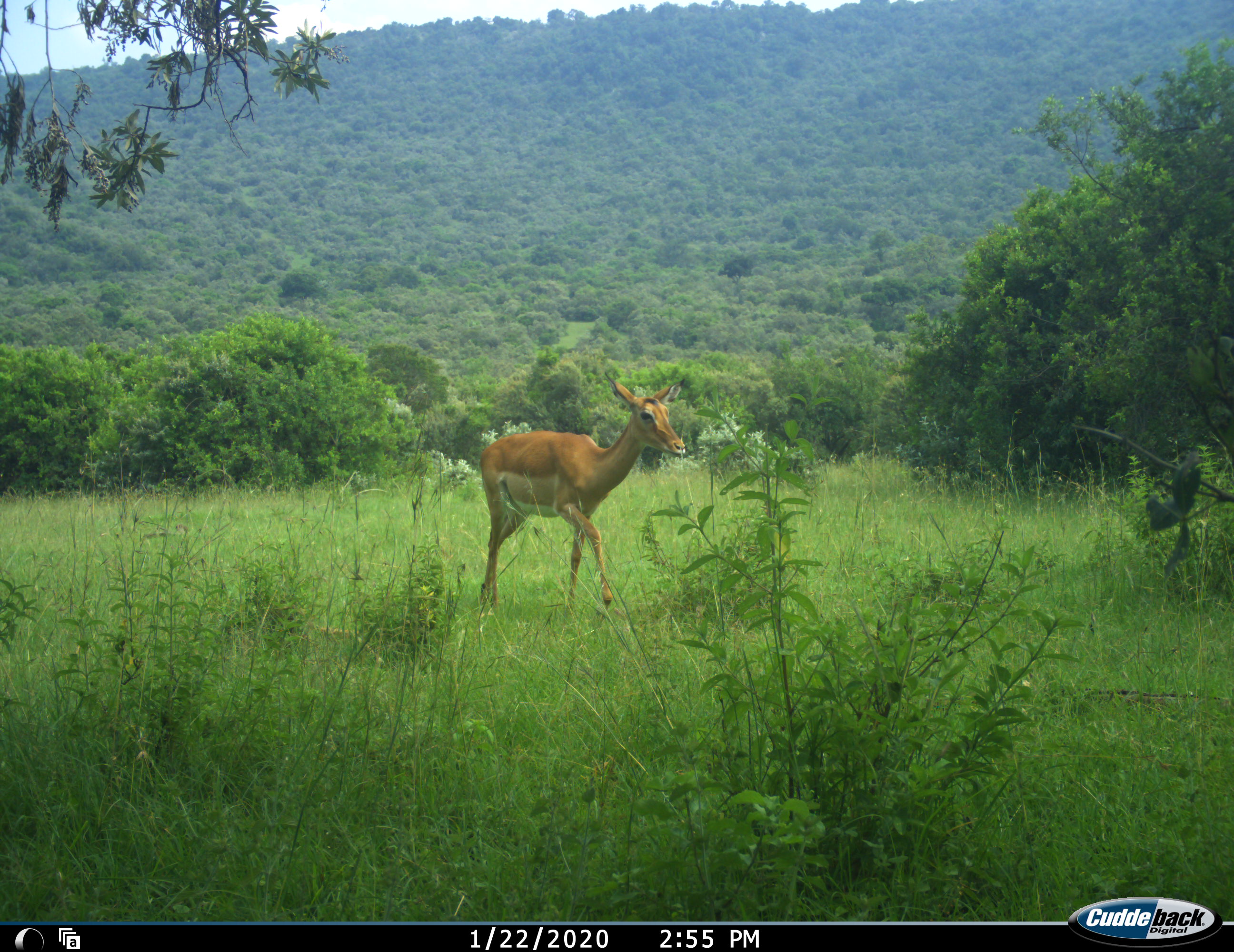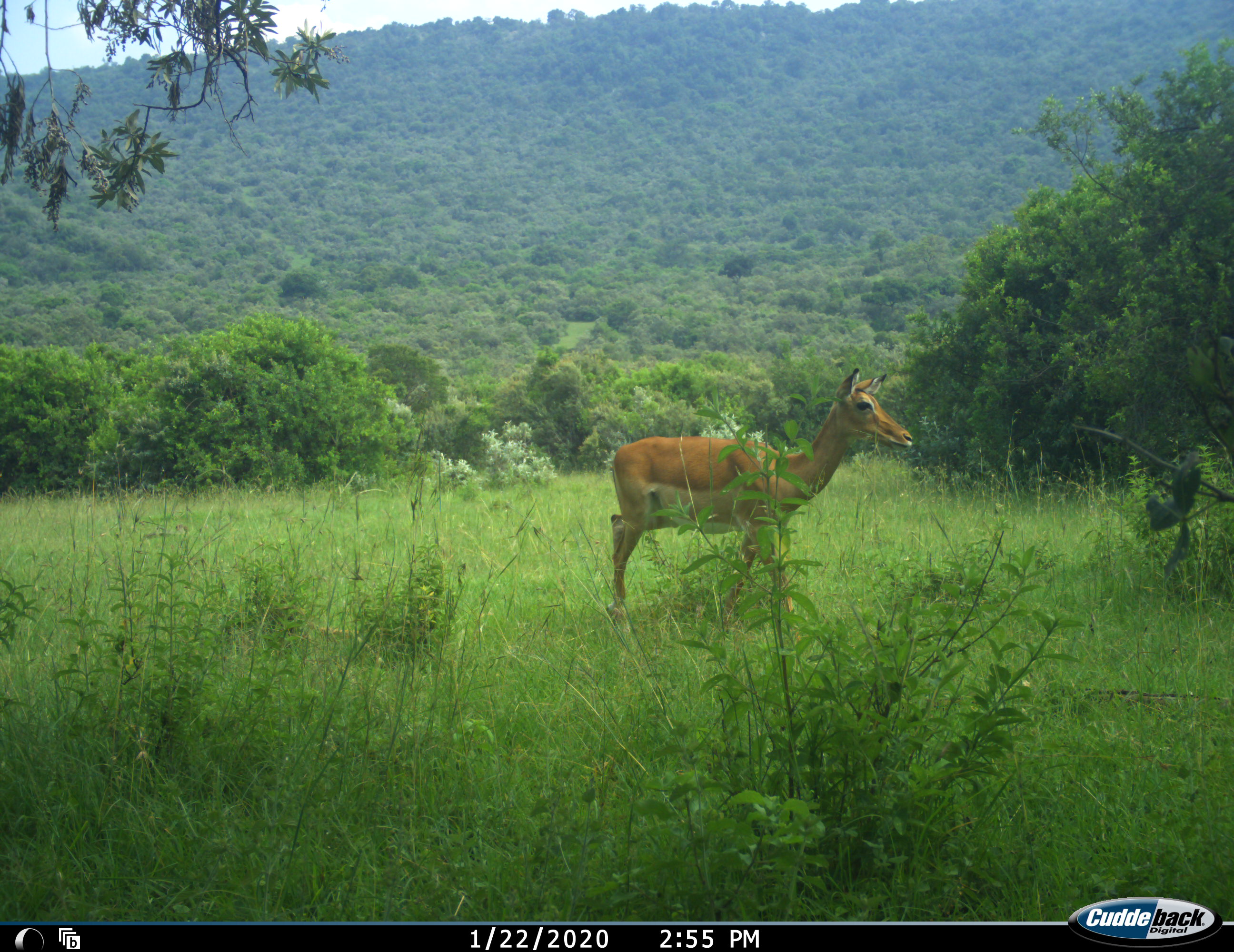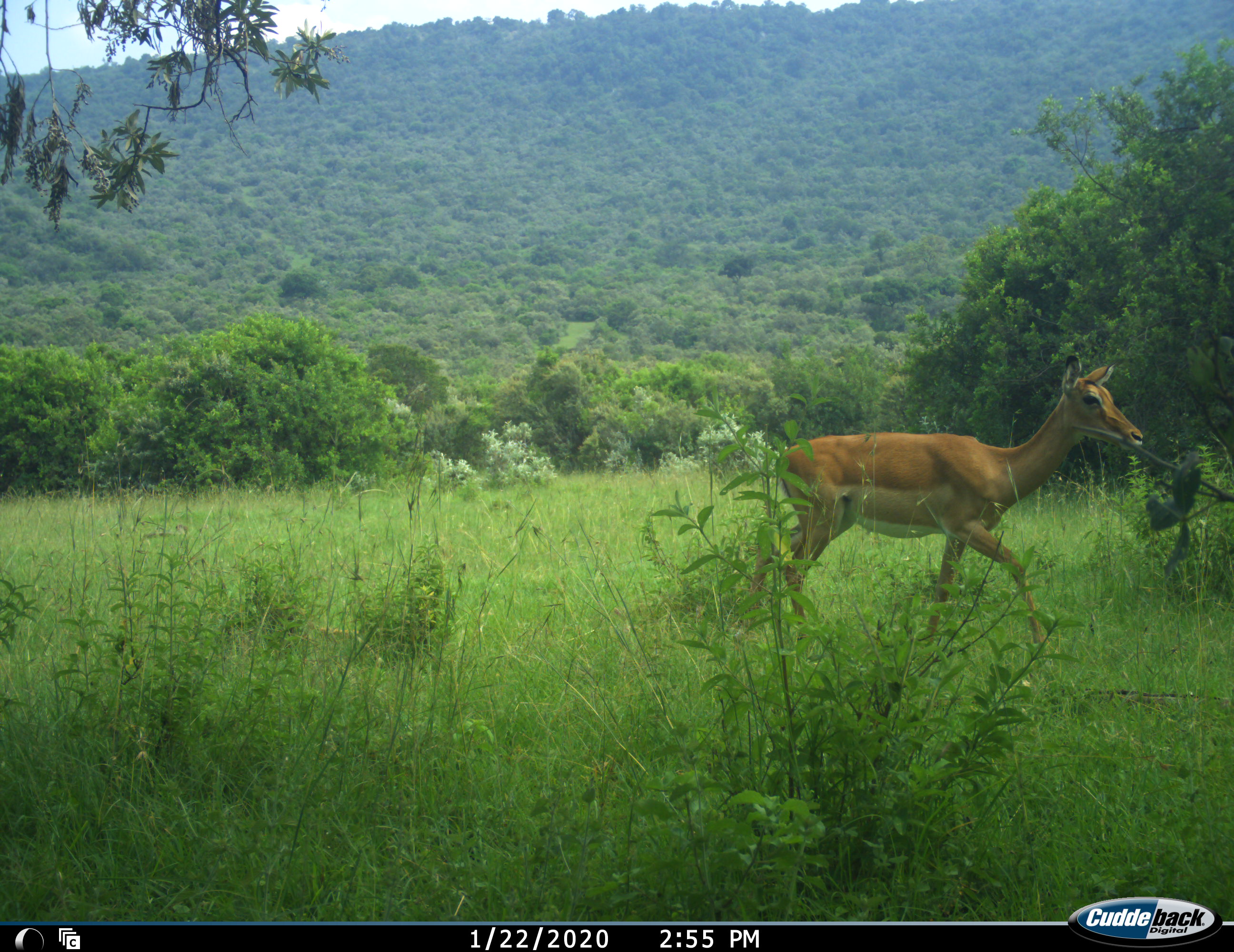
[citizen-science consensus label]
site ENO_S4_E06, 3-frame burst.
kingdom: Animalia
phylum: Chordata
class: Mammalia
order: Artiodactyla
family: Bovidae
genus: Aepyceros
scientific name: Aepyceros melampus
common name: impala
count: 1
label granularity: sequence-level